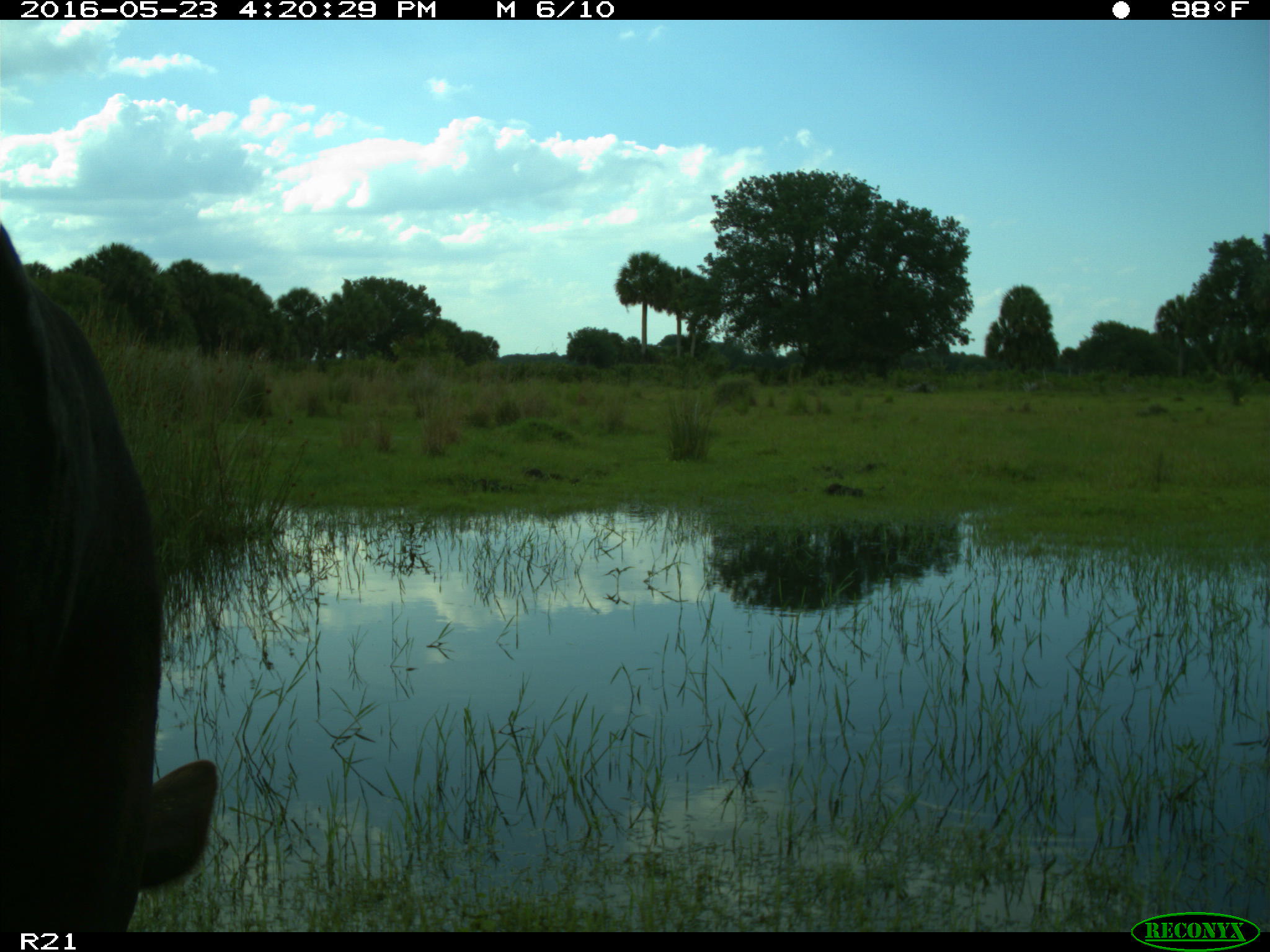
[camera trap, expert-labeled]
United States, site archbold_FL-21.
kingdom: Animalia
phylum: Chordata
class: Mammalia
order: Artiodactyla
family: Bovidae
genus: Bos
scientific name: Bos taurus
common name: domestic cow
Bos taurus (domestic cow).